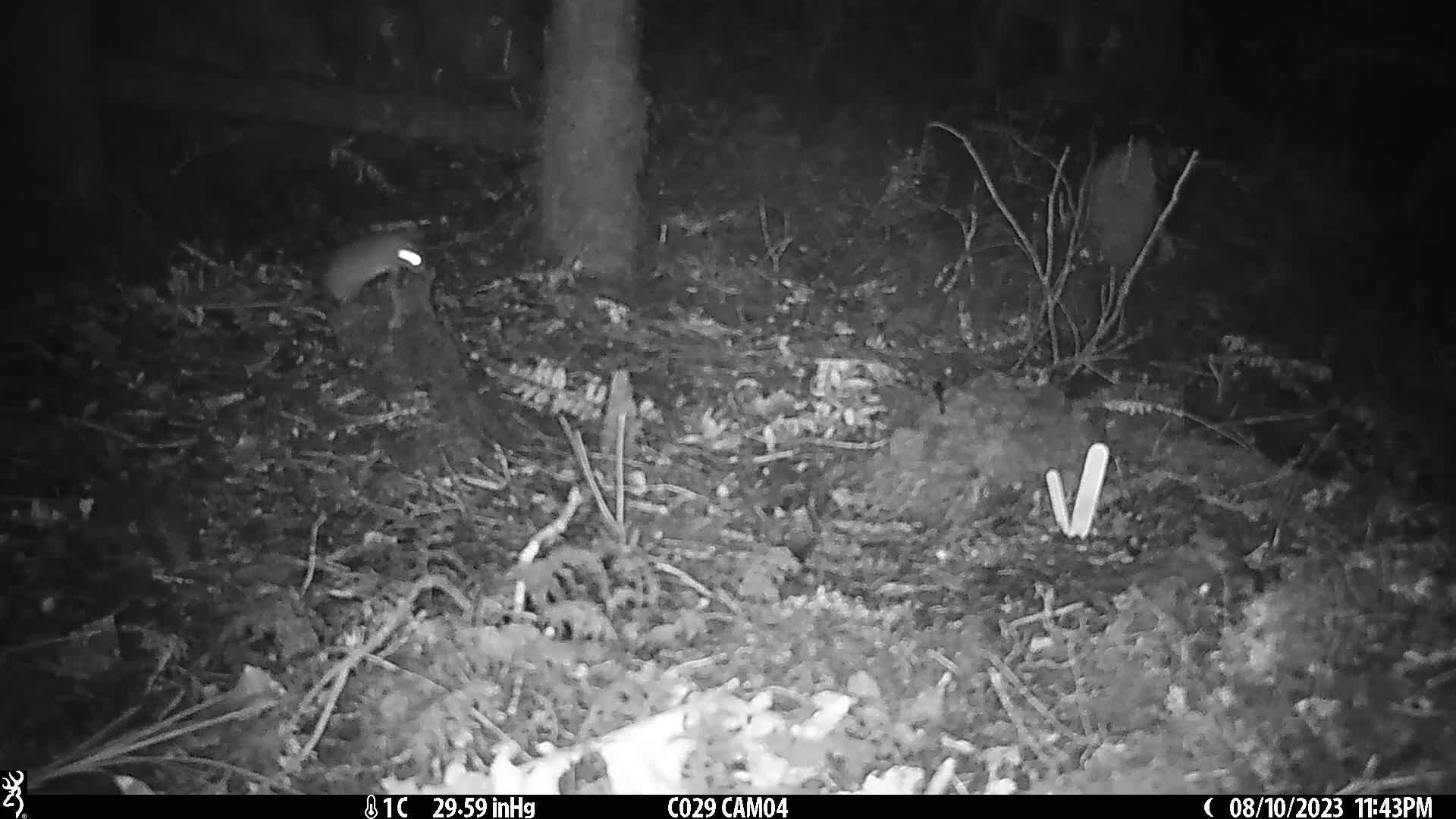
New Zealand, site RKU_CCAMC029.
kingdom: Animalia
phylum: Chordata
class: Mammalia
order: Rodentia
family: Muridae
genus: Rattus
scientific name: Rattus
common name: rat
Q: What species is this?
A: Rat (Rattus).